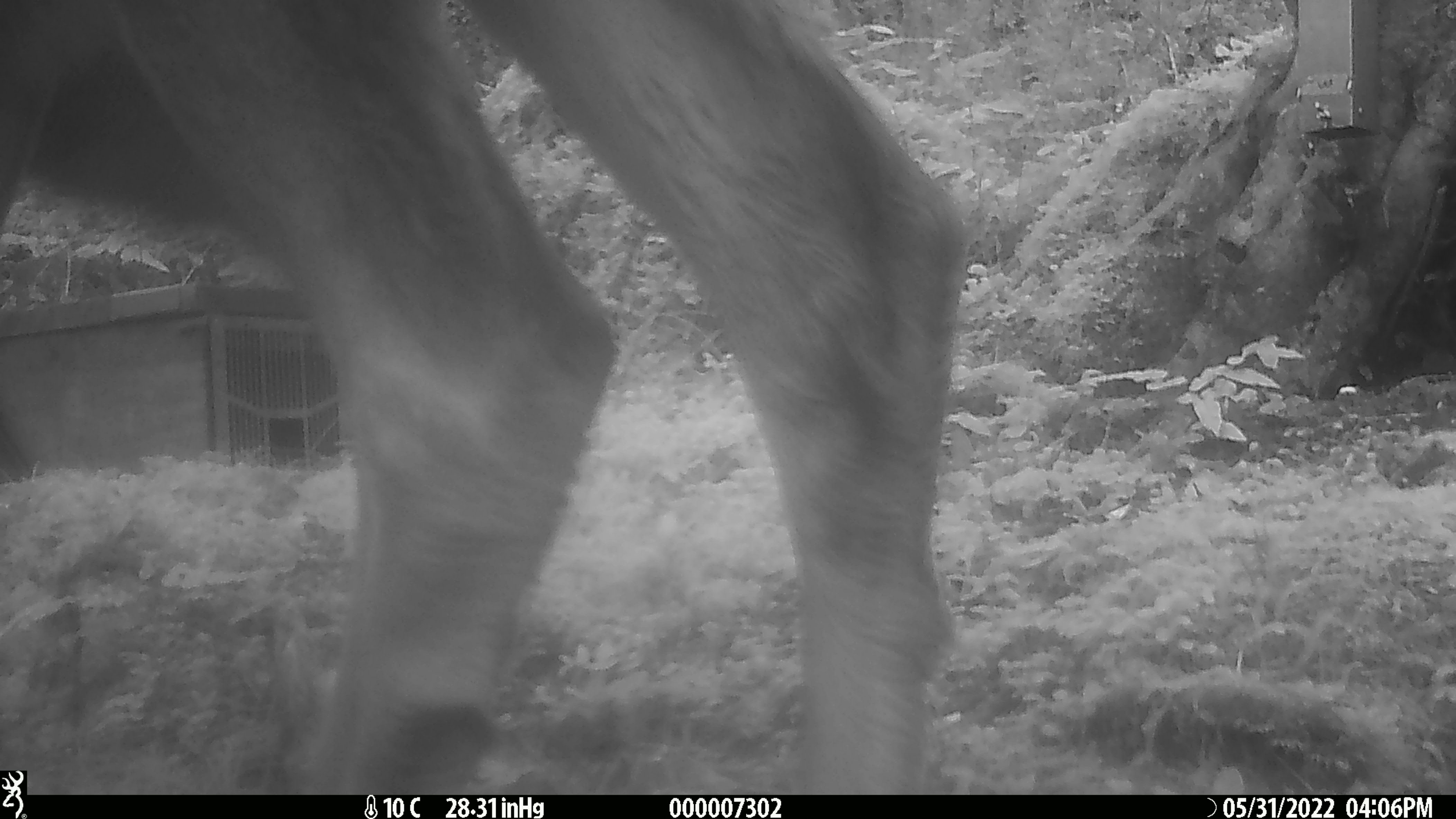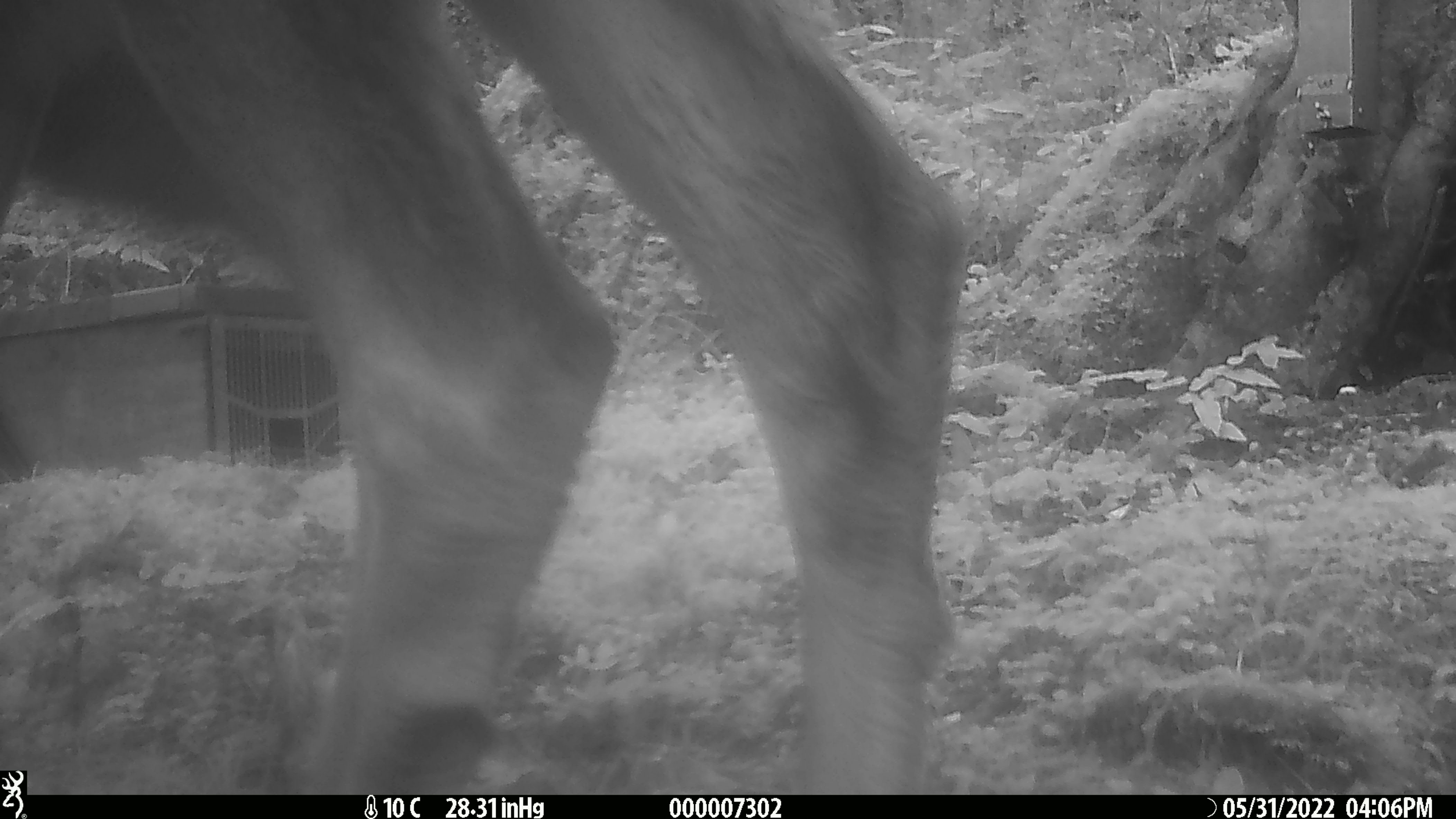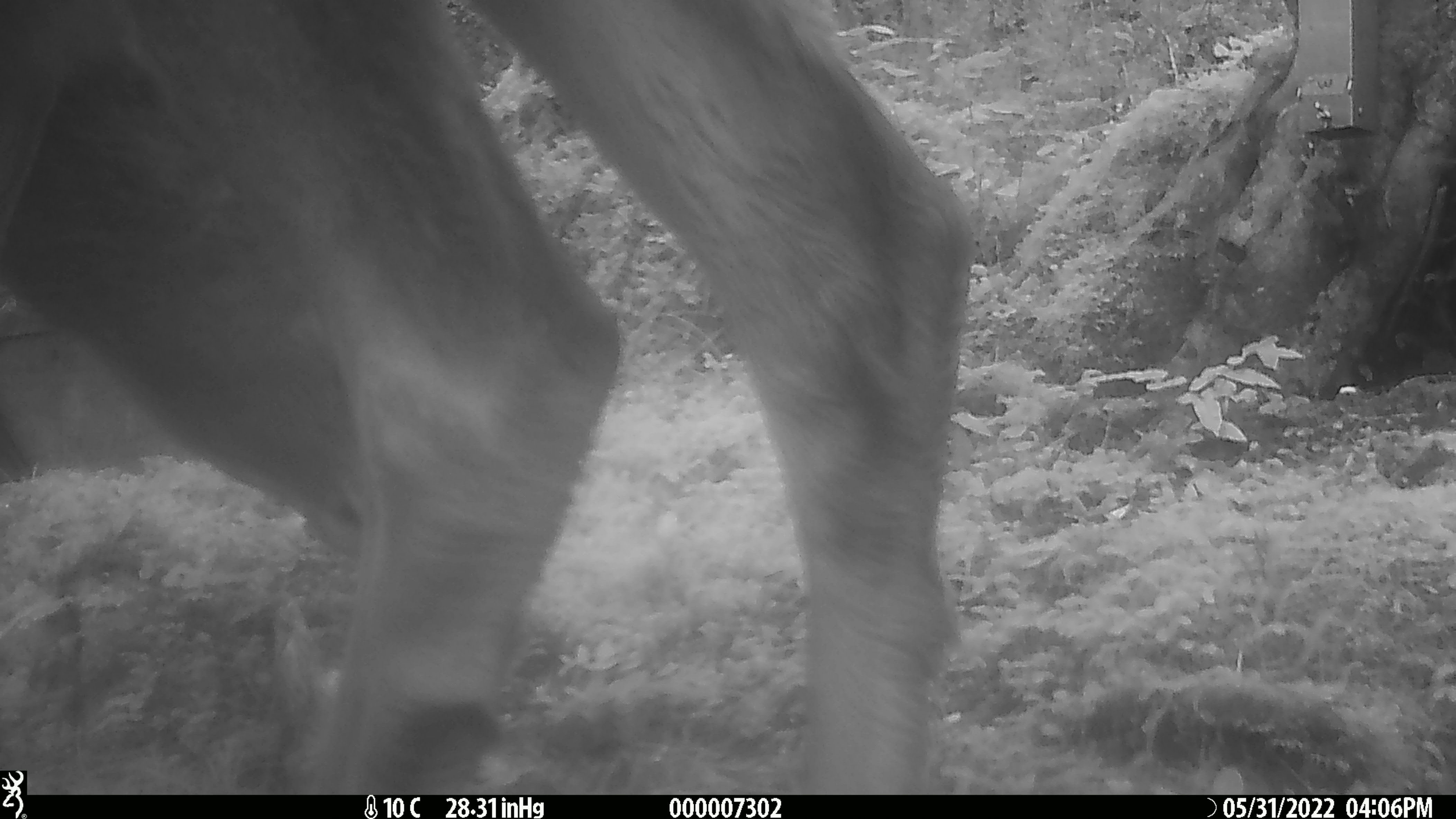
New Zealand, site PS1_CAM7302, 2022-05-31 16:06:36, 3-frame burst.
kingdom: Animalia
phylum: Chordata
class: Mammalia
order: Artiodactyla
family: Cervidae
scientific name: Cervidae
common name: deer